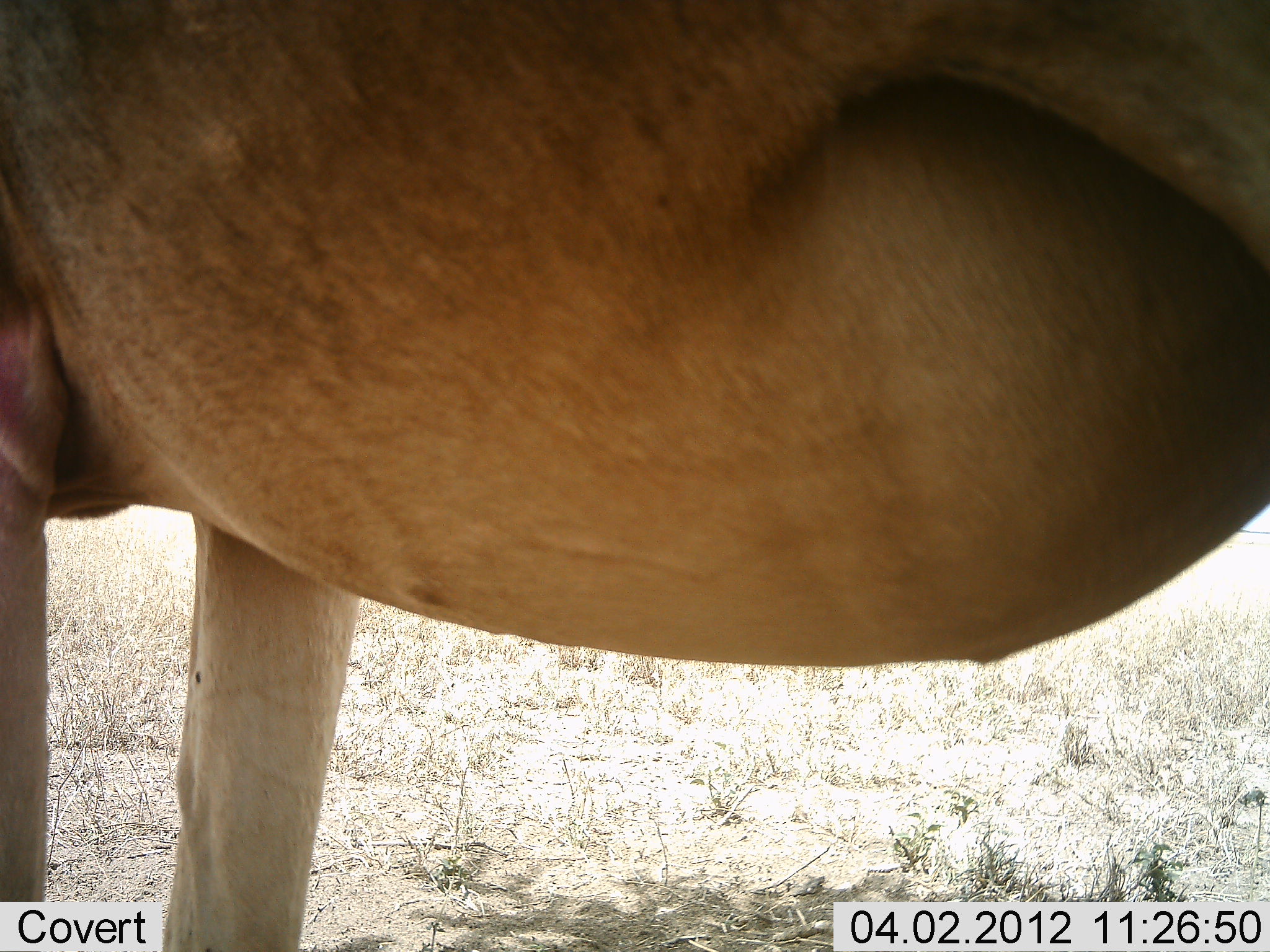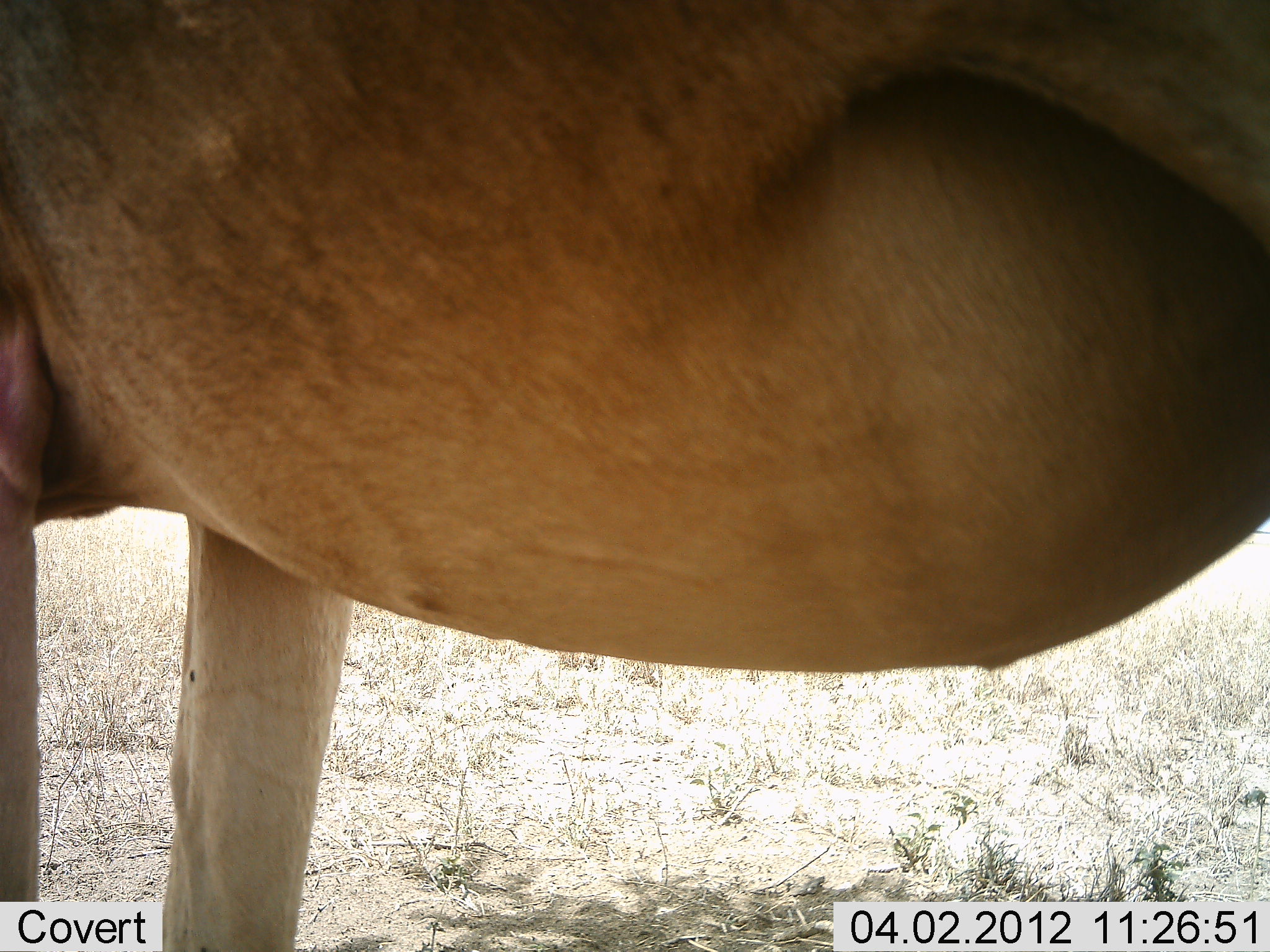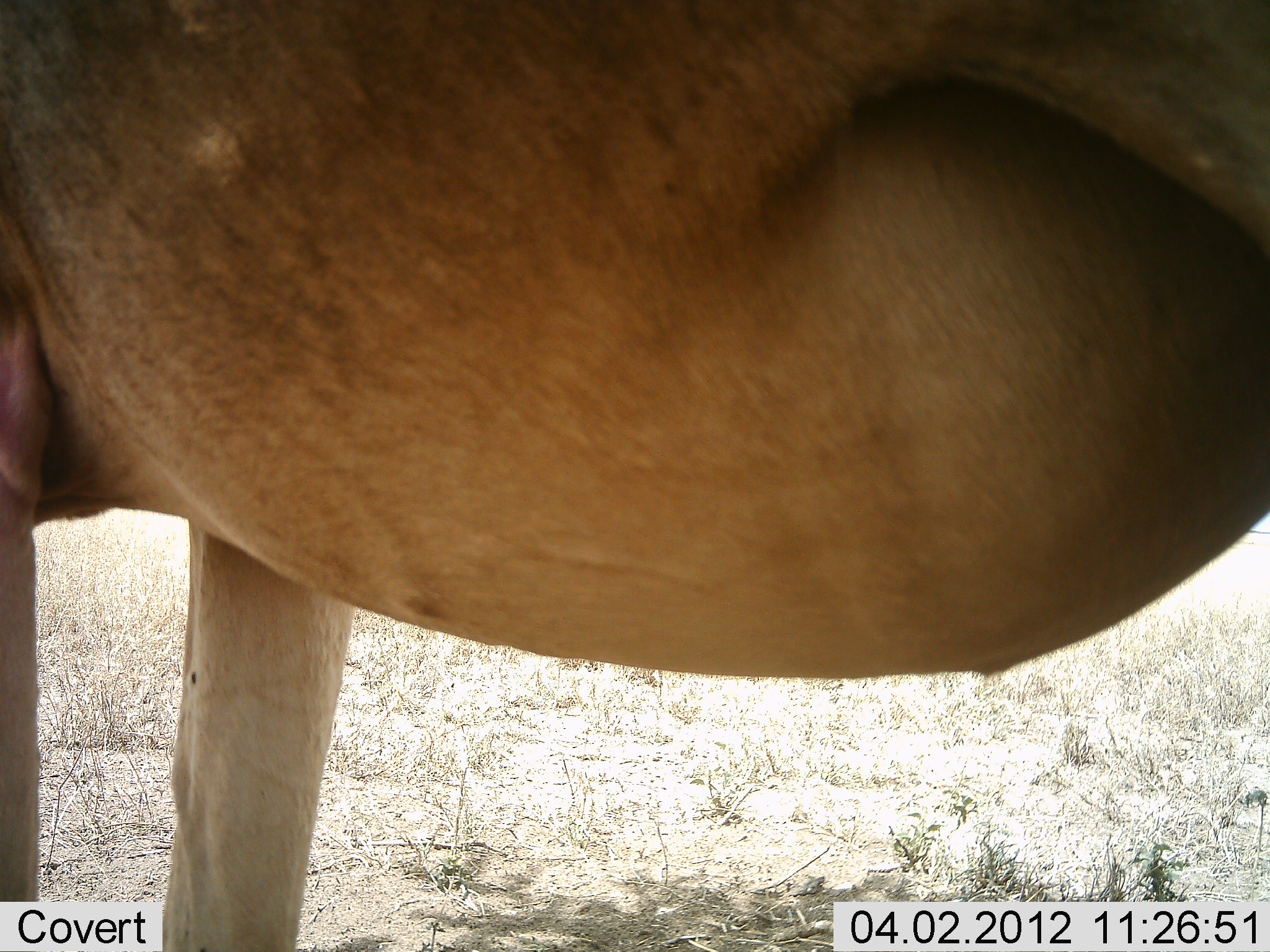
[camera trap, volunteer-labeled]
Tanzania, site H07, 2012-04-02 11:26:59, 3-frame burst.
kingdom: Animalia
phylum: Chordata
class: Mammalia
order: Artiodactyla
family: Bovidae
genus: Alcelaphus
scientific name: Alcelaphus buselaphus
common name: hartebeest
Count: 1.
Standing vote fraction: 100%.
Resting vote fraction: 0%.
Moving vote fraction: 0%.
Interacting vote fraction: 0%.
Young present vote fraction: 0%.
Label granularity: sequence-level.